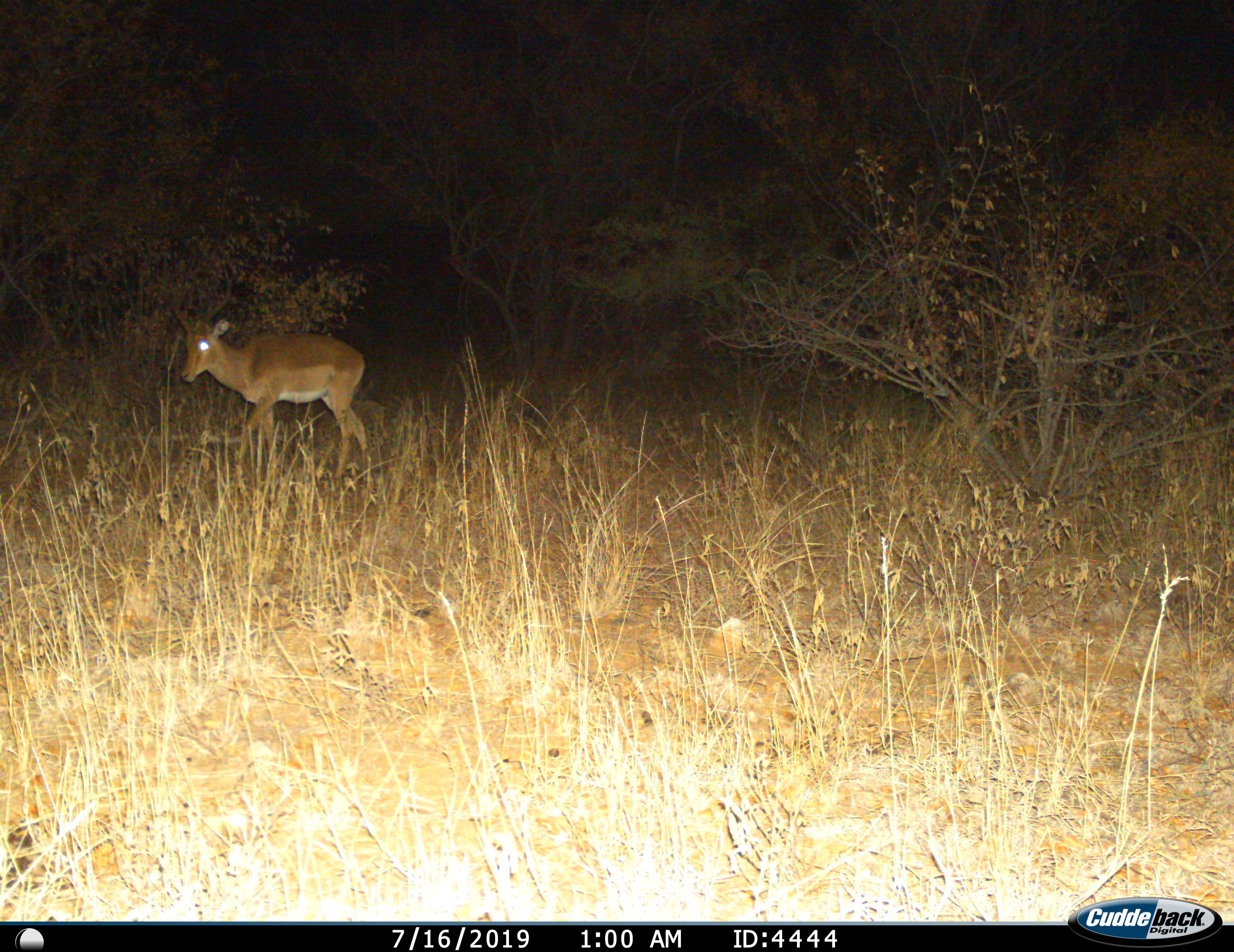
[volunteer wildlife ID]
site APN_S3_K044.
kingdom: Animalia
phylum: Chordata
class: Mammalia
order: Artiodactyla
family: Bovidae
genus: Aepyceros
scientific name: Aepyceros melampus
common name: impala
Impala (Aepyceros melampus), count 1. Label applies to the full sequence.